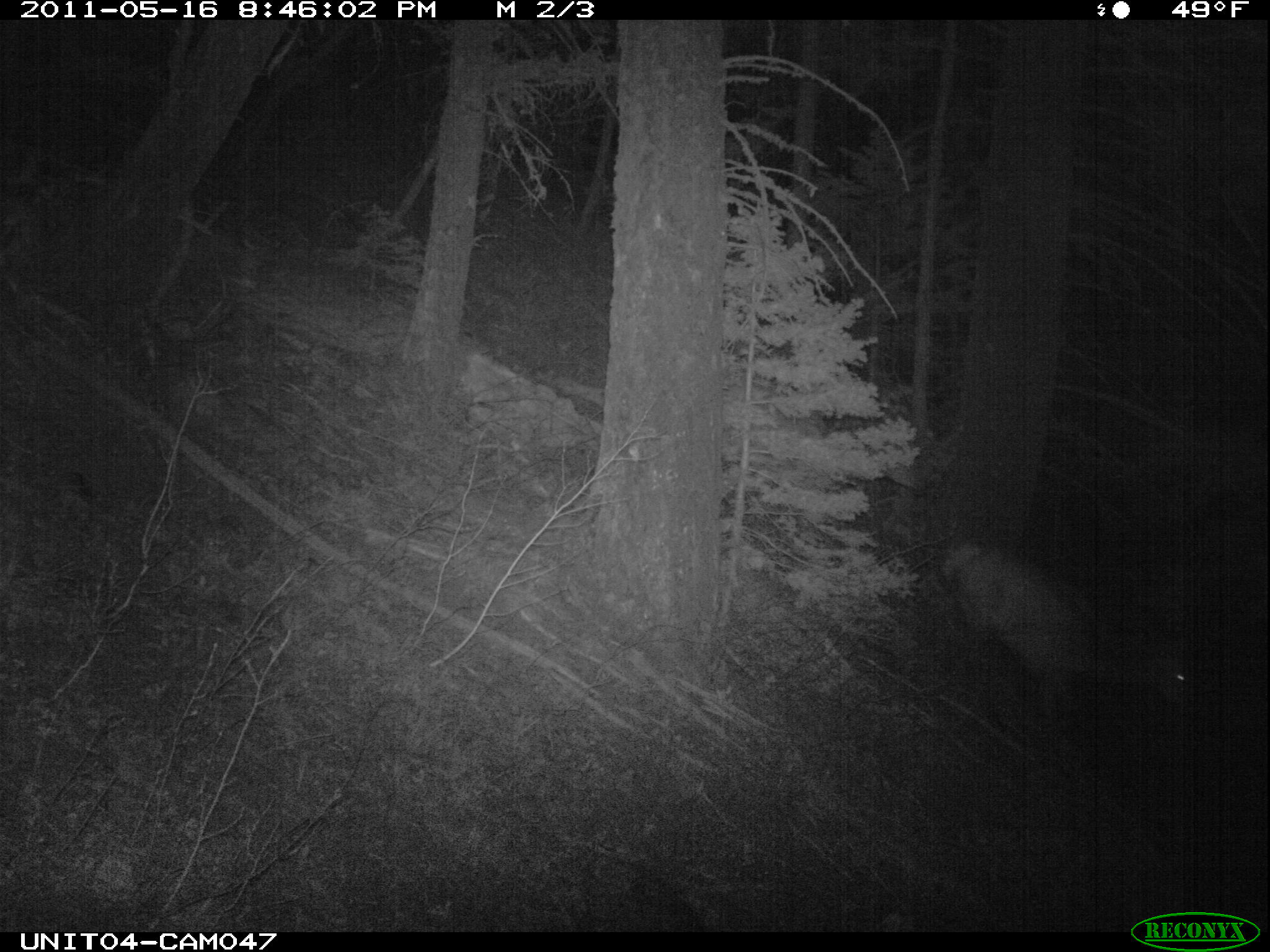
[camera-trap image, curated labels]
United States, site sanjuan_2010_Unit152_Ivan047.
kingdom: Animalia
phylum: Chordata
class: Mammalia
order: Artiodactyla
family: Cervidae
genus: Cervus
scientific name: Cervus elaphus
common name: red deer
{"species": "Cervus elaphus (red deer)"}